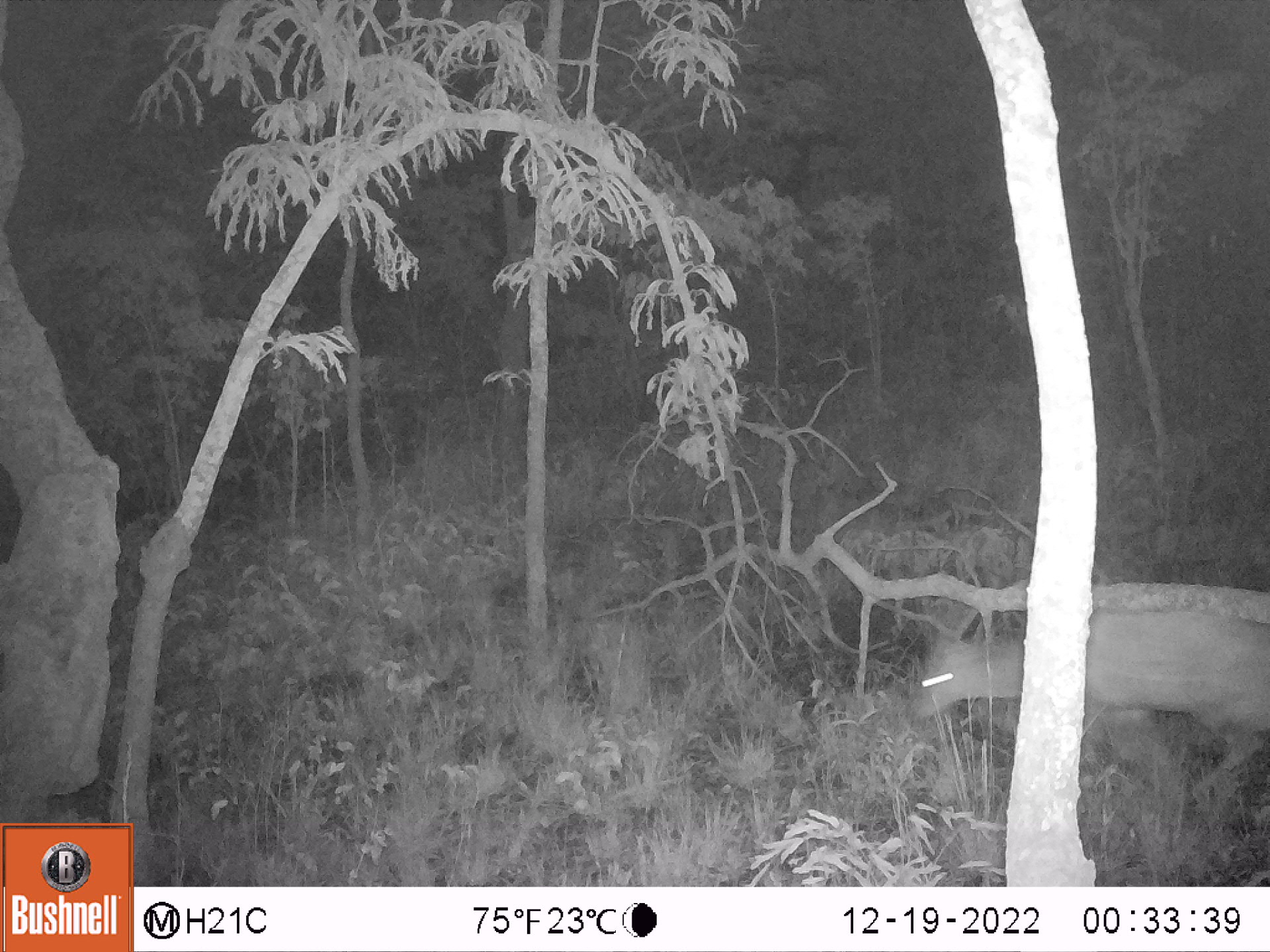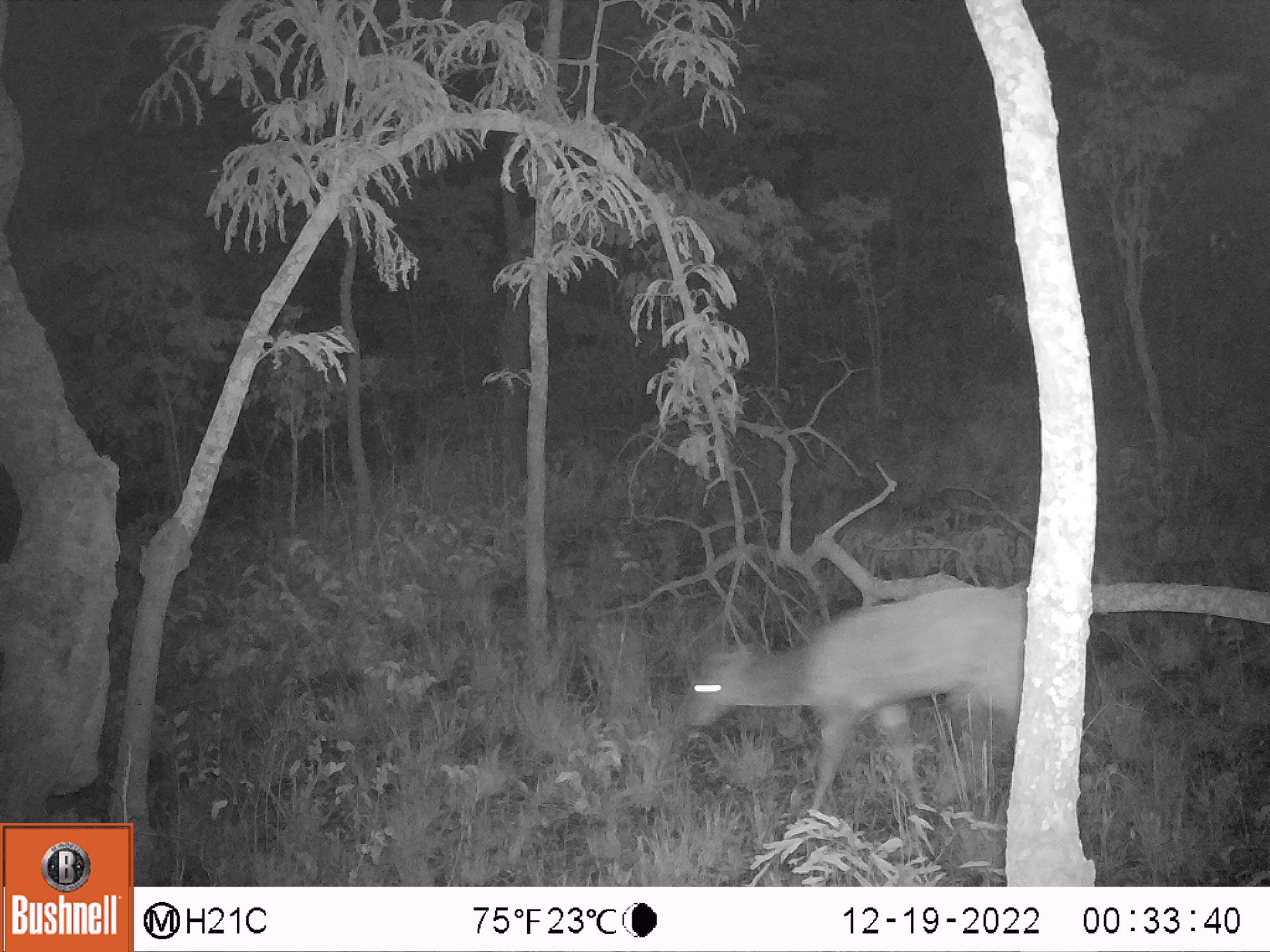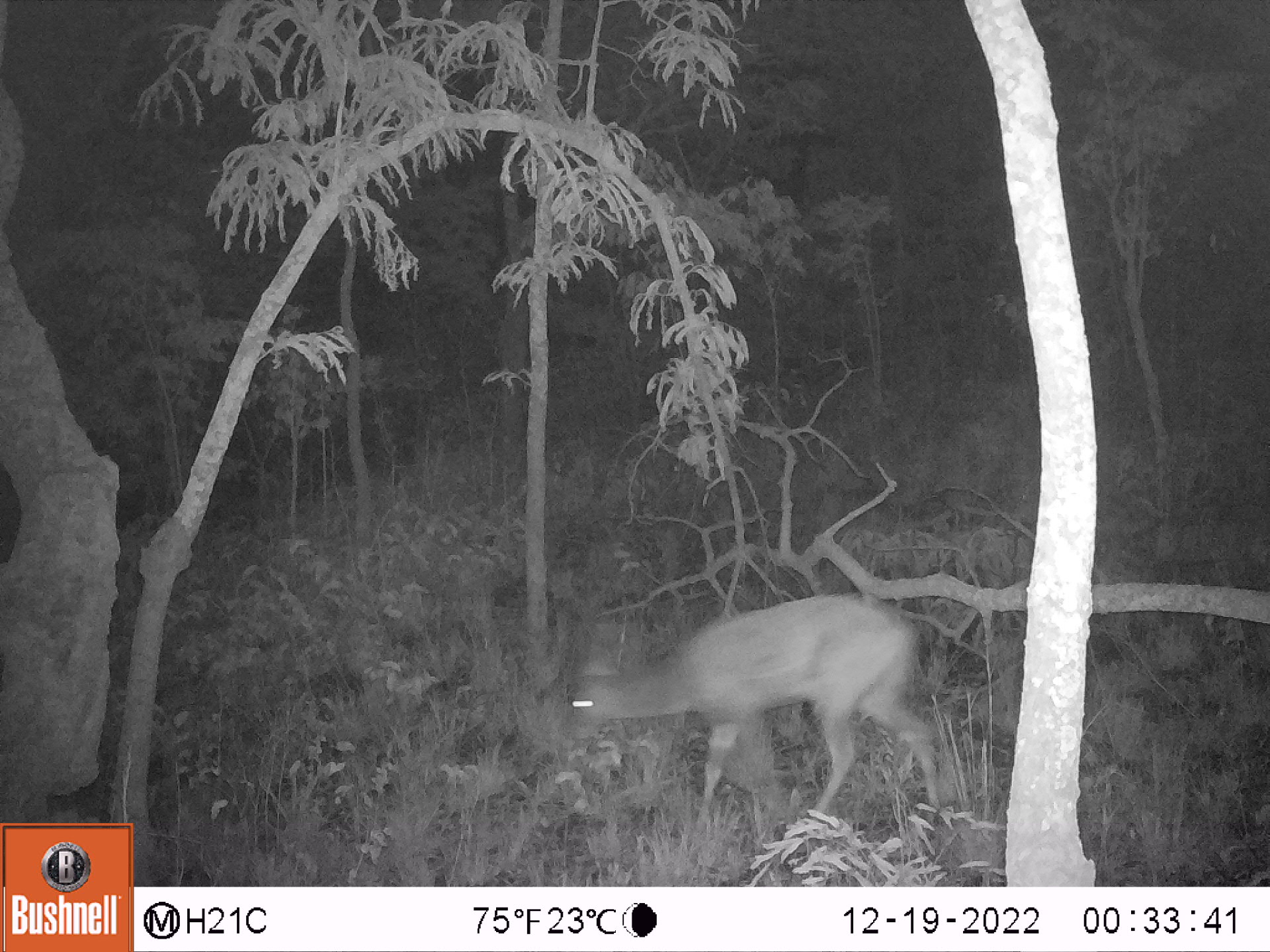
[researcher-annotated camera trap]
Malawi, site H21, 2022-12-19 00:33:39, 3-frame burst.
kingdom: Animalia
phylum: Chordata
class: Mammalia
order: Artiodactyla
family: Bovidae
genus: Tragelaphus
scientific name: Tragelaphus sylvaticus sylvaticus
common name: cape bushbuck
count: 1